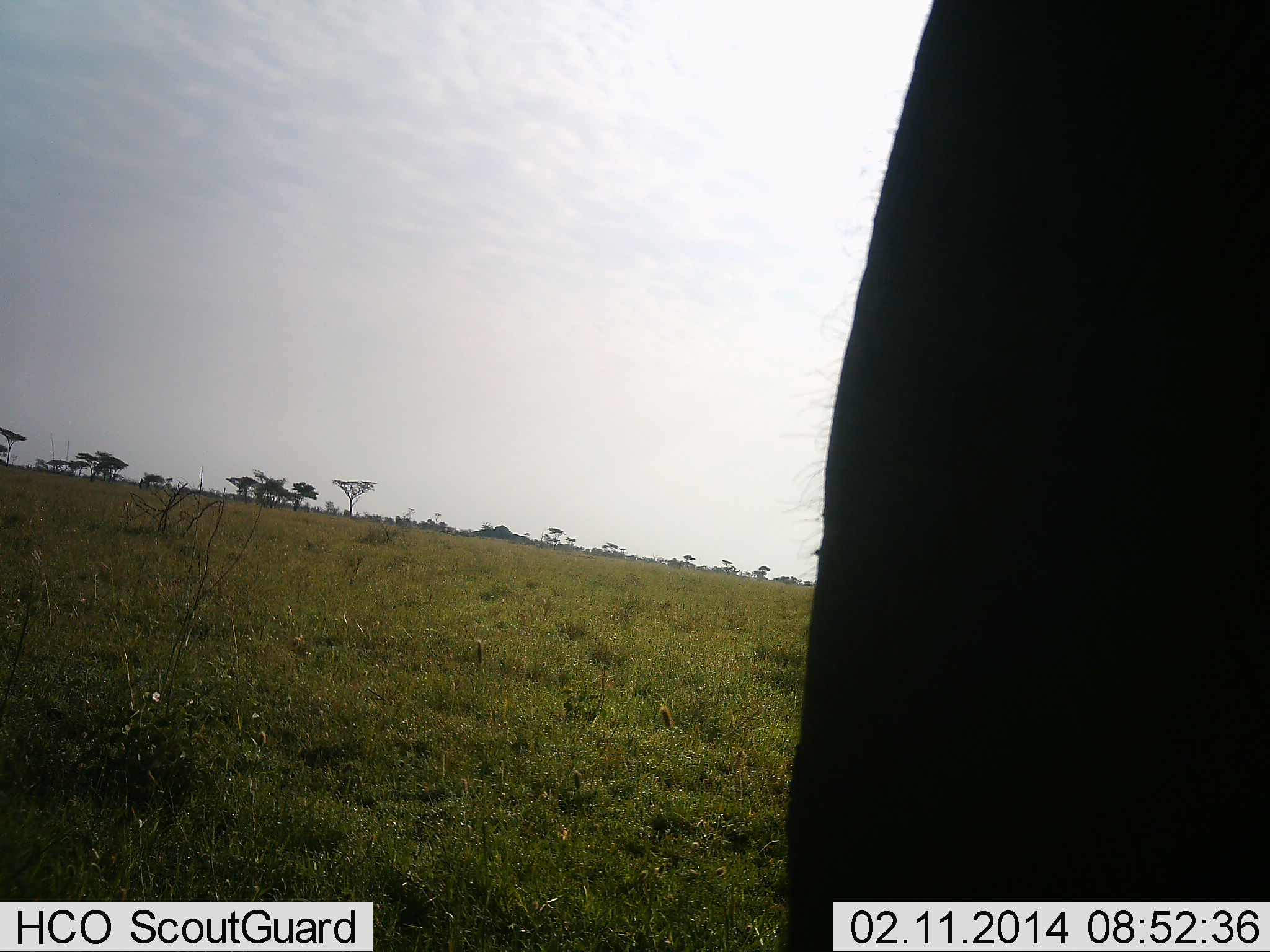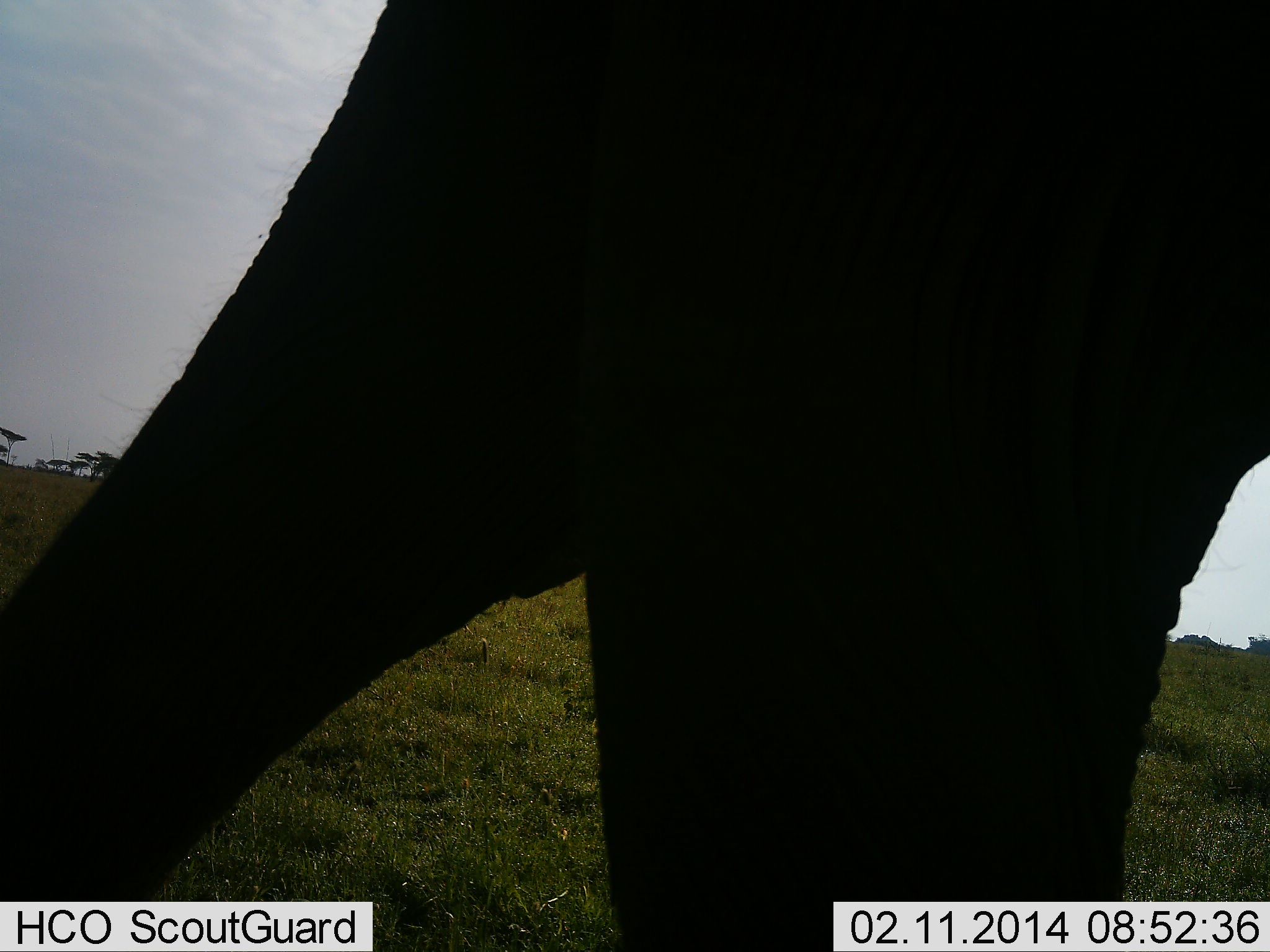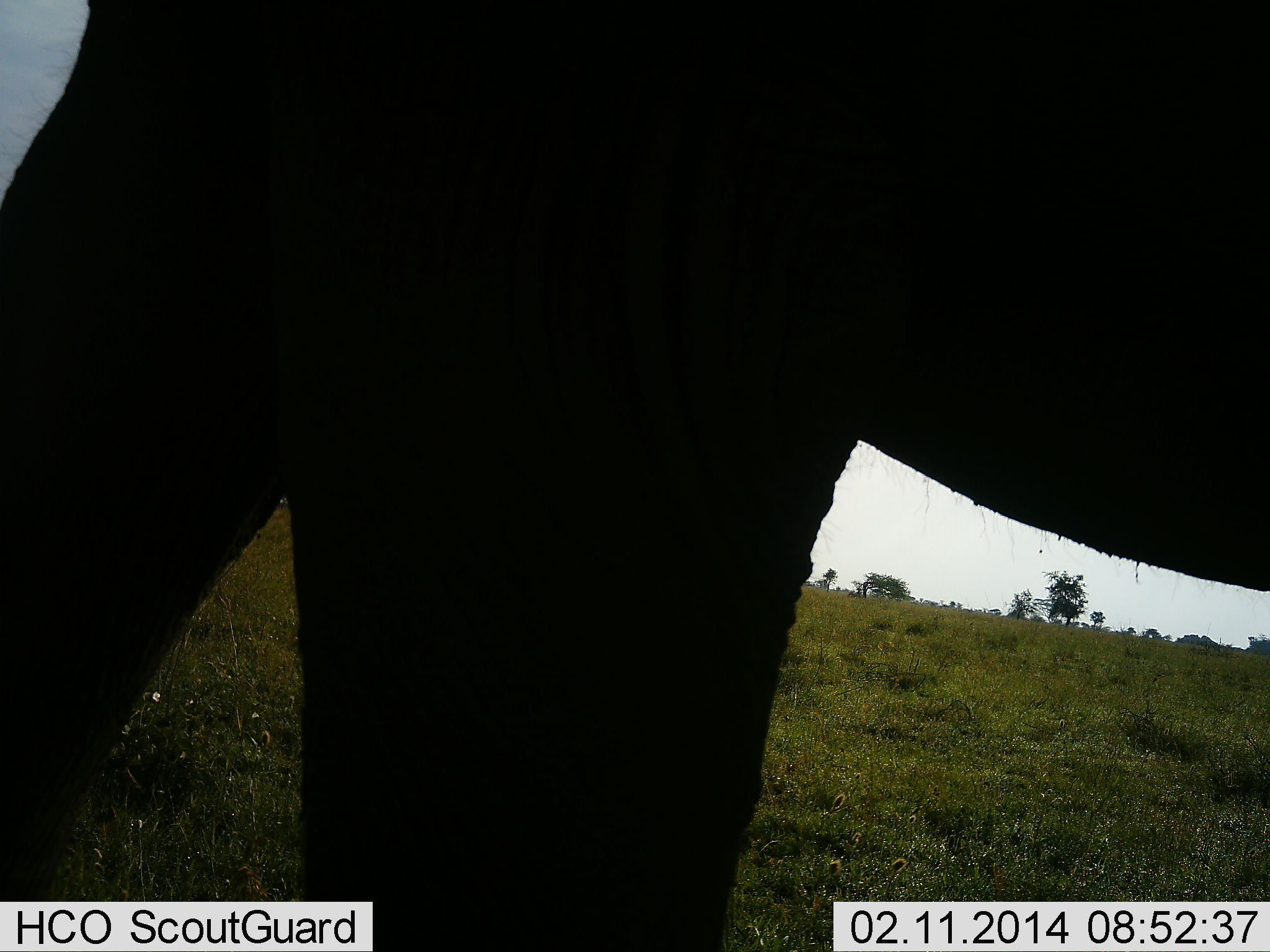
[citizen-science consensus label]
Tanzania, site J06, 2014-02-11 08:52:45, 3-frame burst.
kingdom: Animalia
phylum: Chordata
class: Mammalia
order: Proboscidea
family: Elephantidae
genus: Loxodonta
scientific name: Loxodonta africana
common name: african bush elephant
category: elephant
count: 1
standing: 10%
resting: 0%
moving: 90%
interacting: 0%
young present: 0%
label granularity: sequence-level